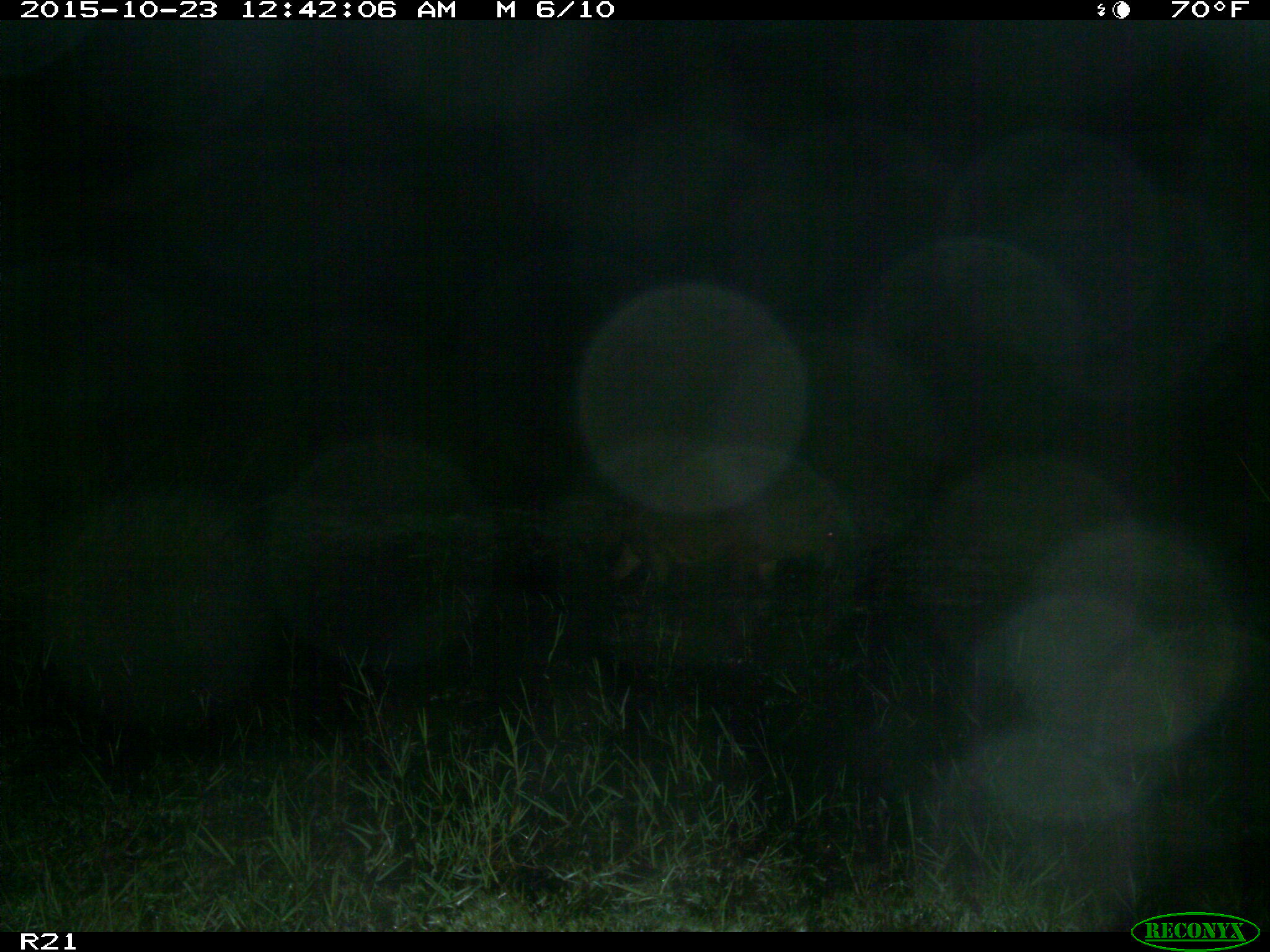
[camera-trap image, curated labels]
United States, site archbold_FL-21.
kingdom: Animalia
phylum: Chordata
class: Mammalia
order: Artiodactyla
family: Suidae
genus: Sus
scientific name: Sus scrofa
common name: wild boar